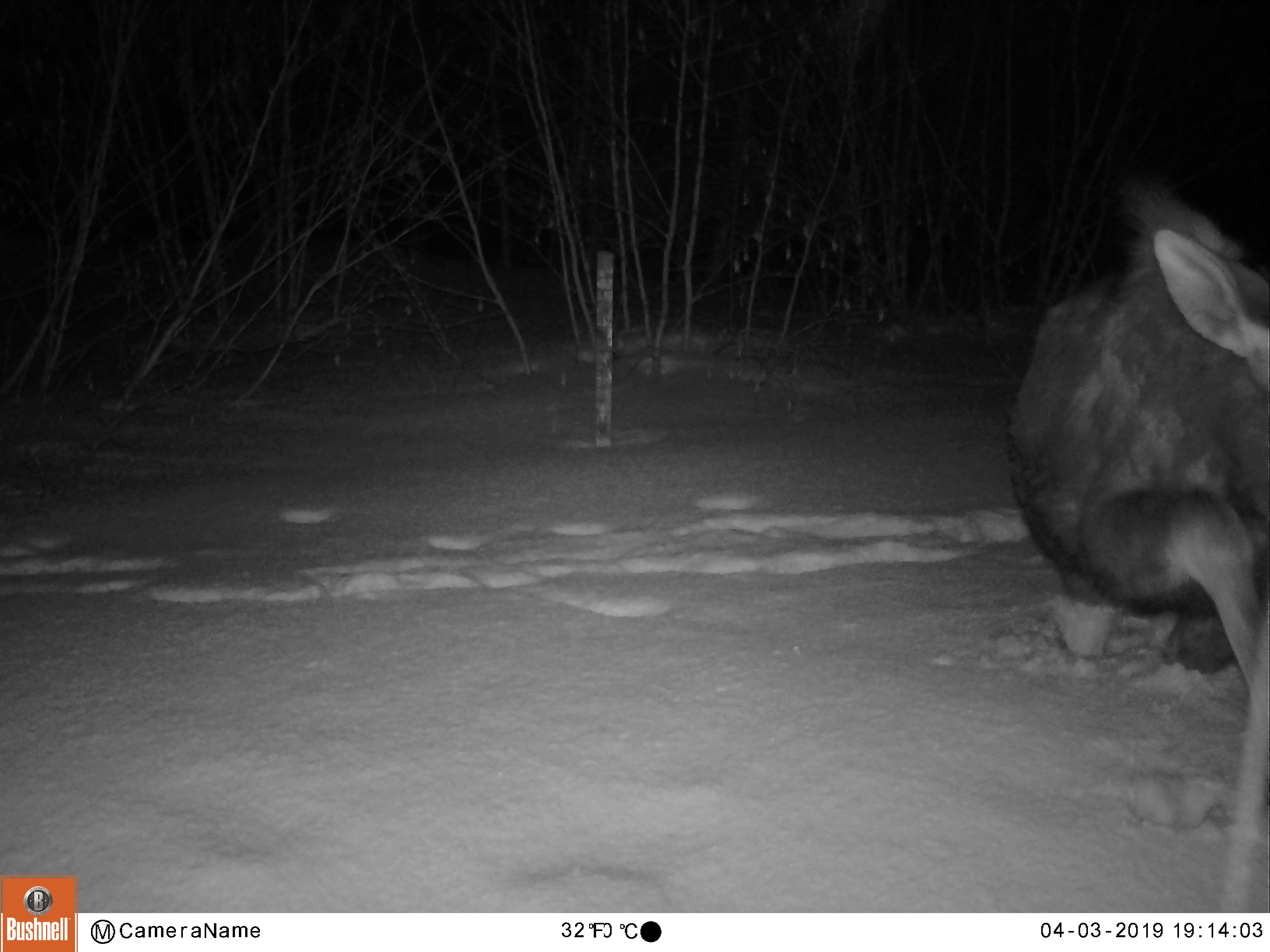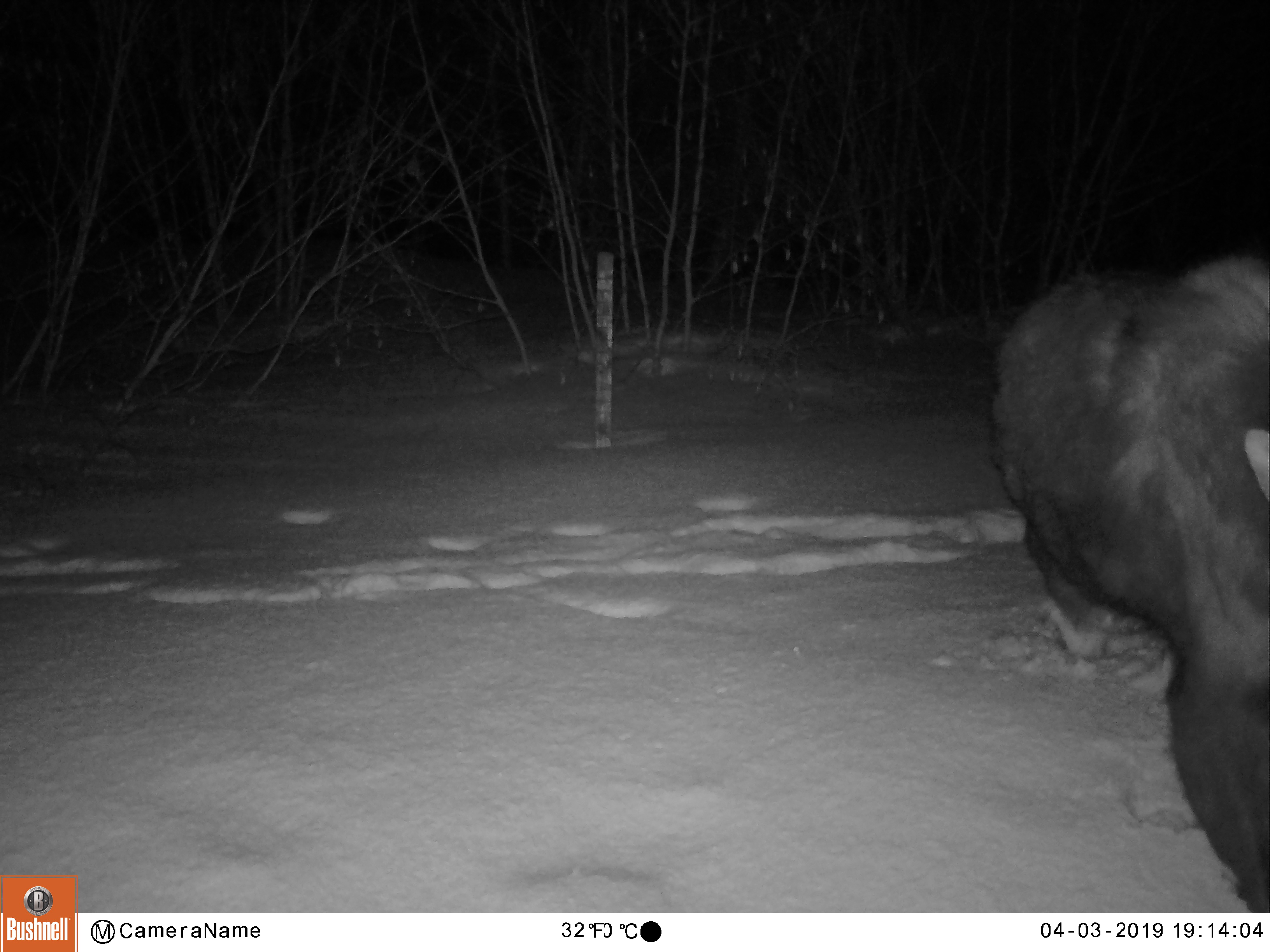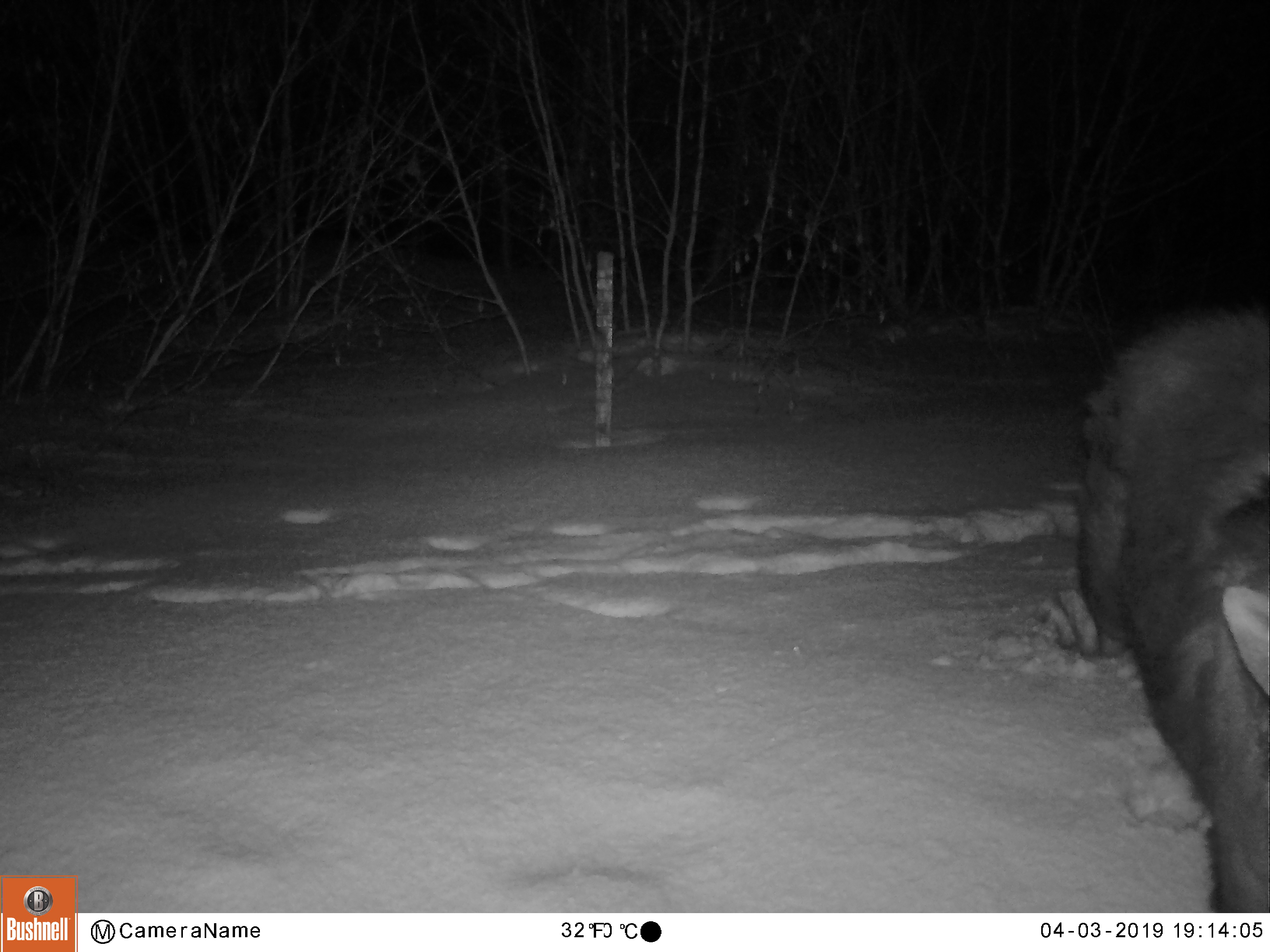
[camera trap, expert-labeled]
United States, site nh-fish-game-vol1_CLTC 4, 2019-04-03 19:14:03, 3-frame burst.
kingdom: Animalia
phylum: Chordata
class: Mammalia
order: Artiodactyla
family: Cervidae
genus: Alces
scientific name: Alces alces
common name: moose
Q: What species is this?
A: Moose (Alces alces).